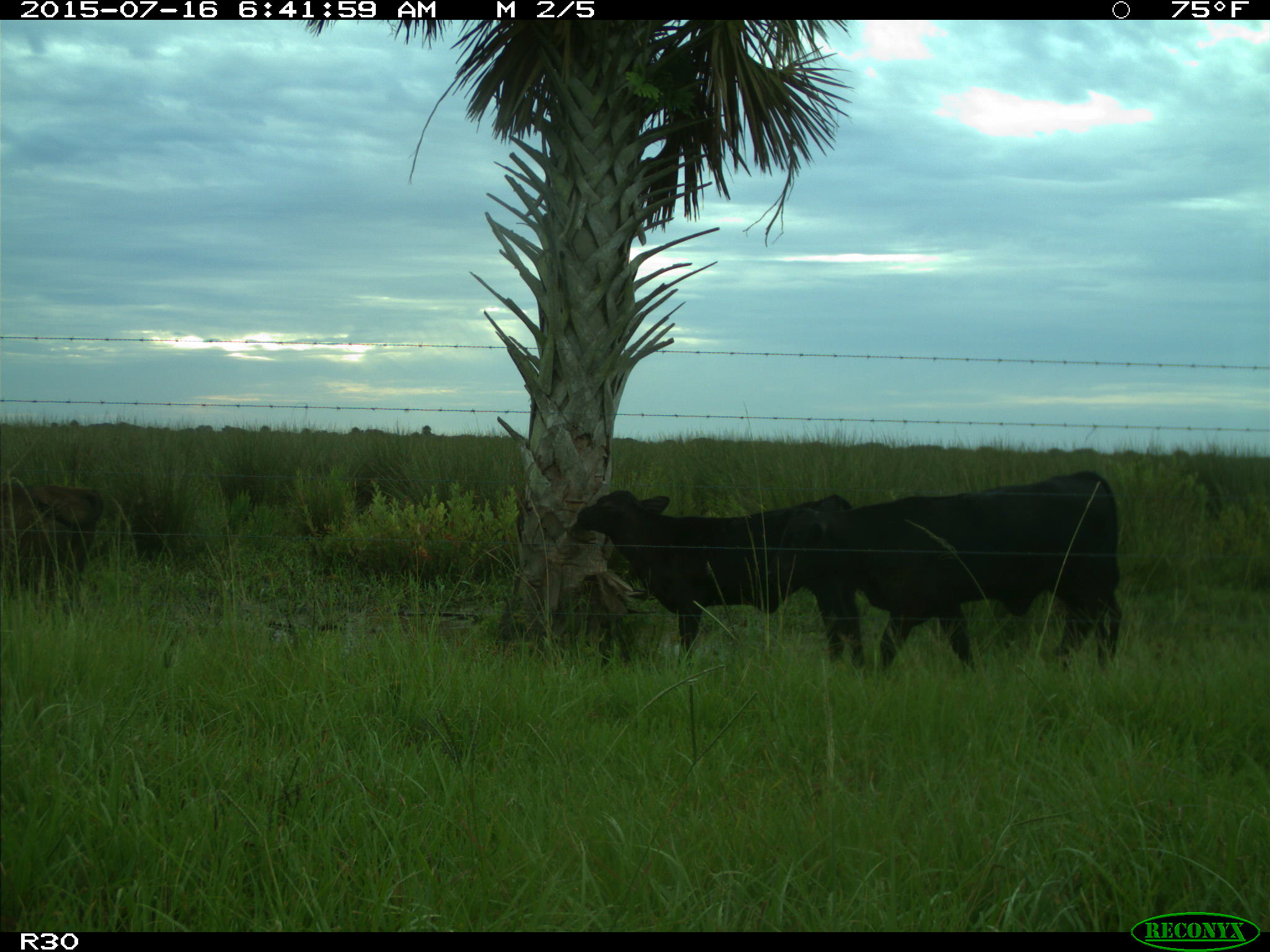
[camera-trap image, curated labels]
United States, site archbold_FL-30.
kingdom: Animalia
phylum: Chordata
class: Mammalia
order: Artiodactyla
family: Bovidae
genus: Bos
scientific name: Bos taurus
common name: domestic cow